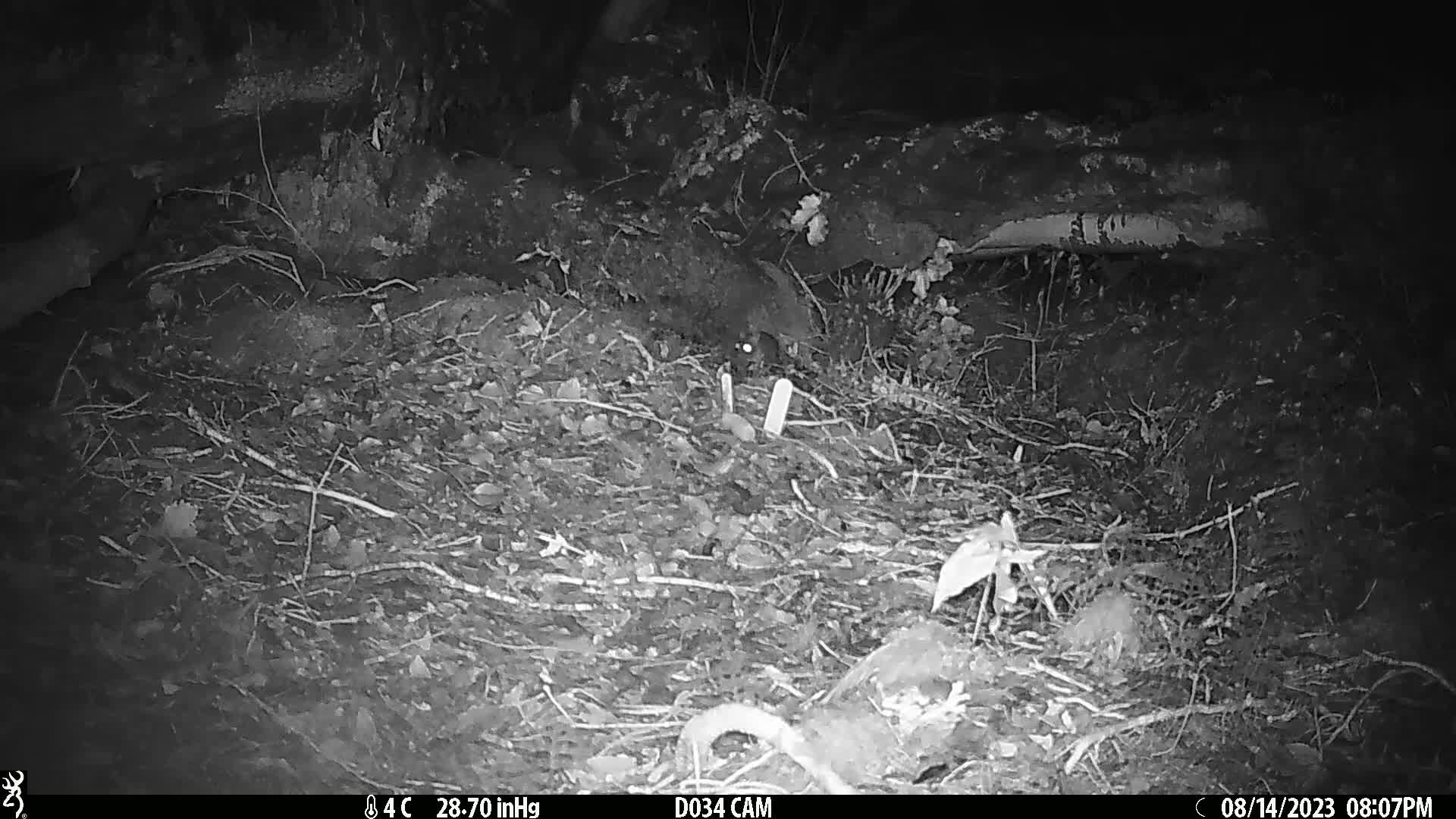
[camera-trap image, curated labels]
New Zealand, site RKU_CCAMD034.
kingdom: Animalia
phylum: Chordata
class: Mammalia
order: Rodentia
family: Muridae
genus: Rattus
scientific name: Rattus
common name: rat